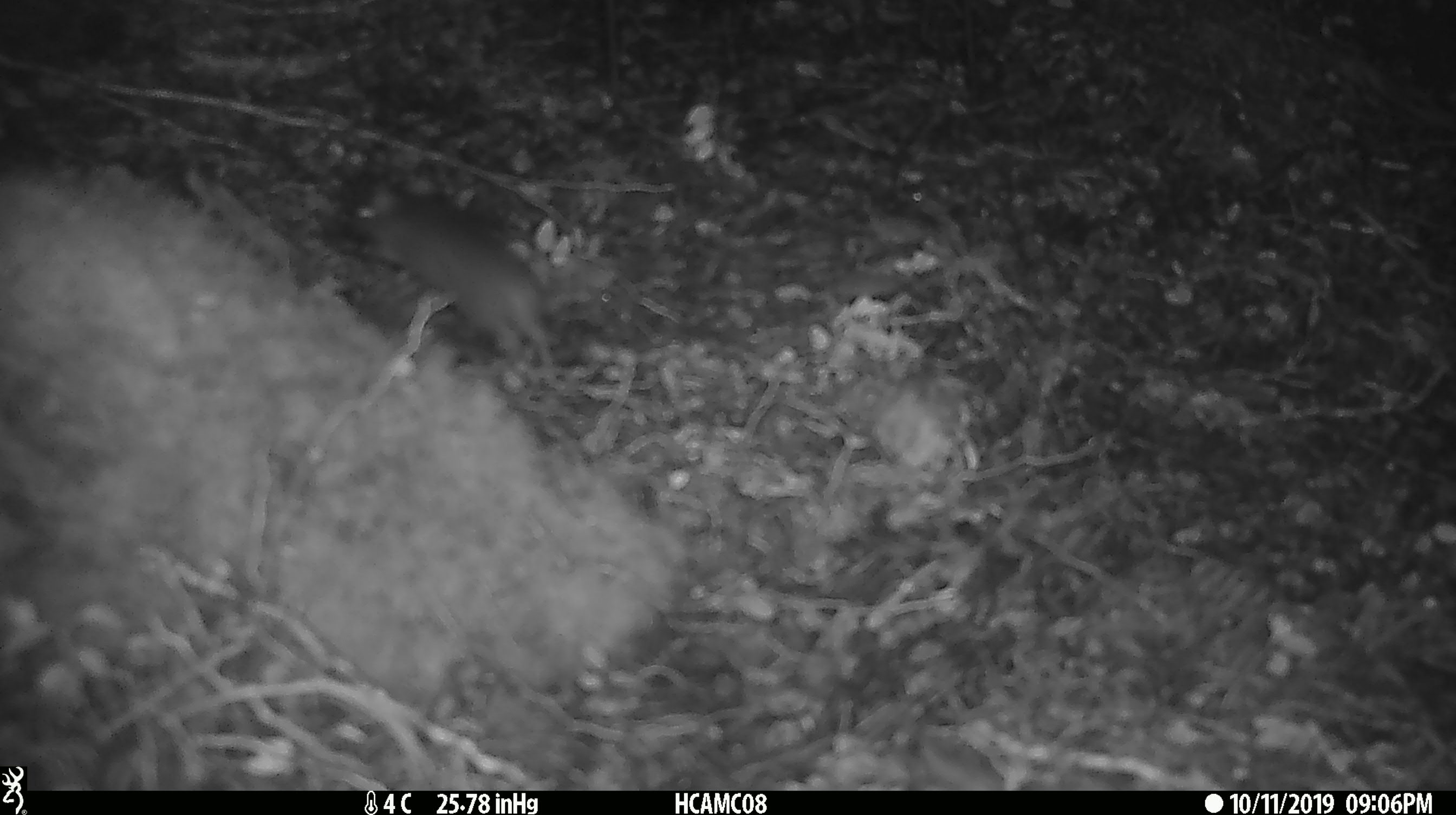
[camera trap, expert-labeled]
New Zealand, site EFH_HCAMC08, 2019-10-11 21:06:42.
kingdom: Animalia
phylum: Chordata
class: Mammalia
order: Rodentia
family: Muridae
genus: Mus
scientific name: Mus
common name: mouse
Mouse (Mus).